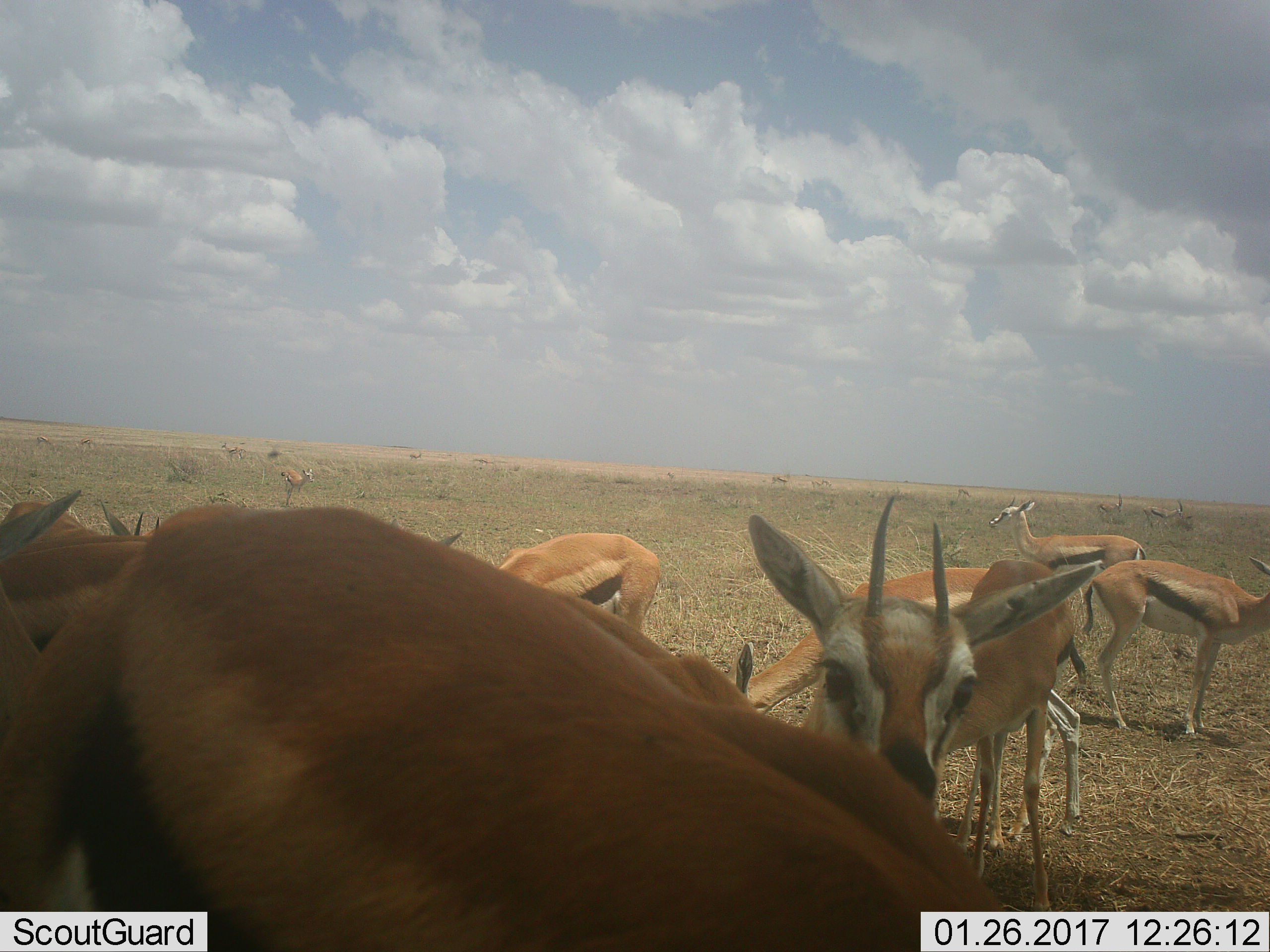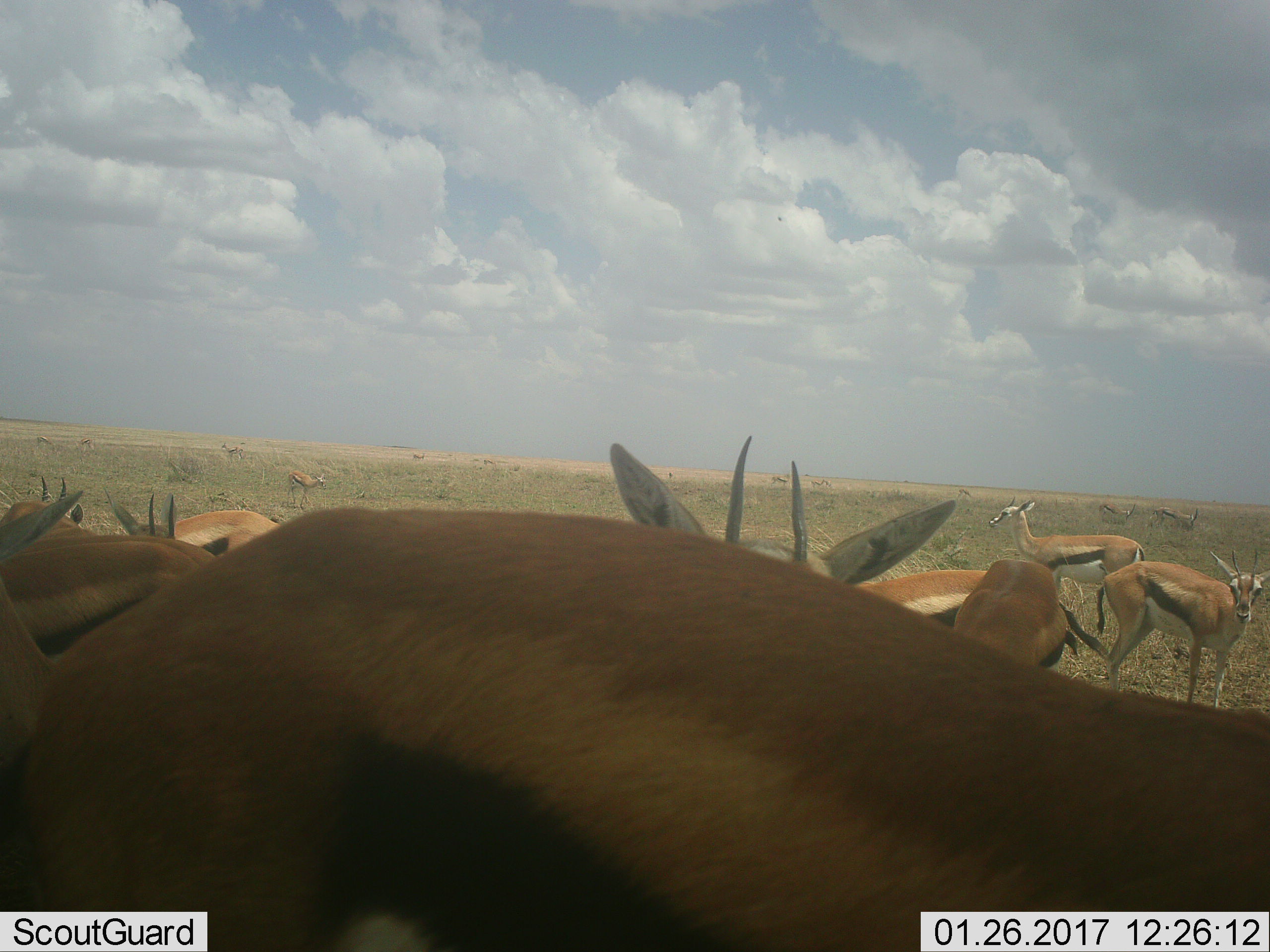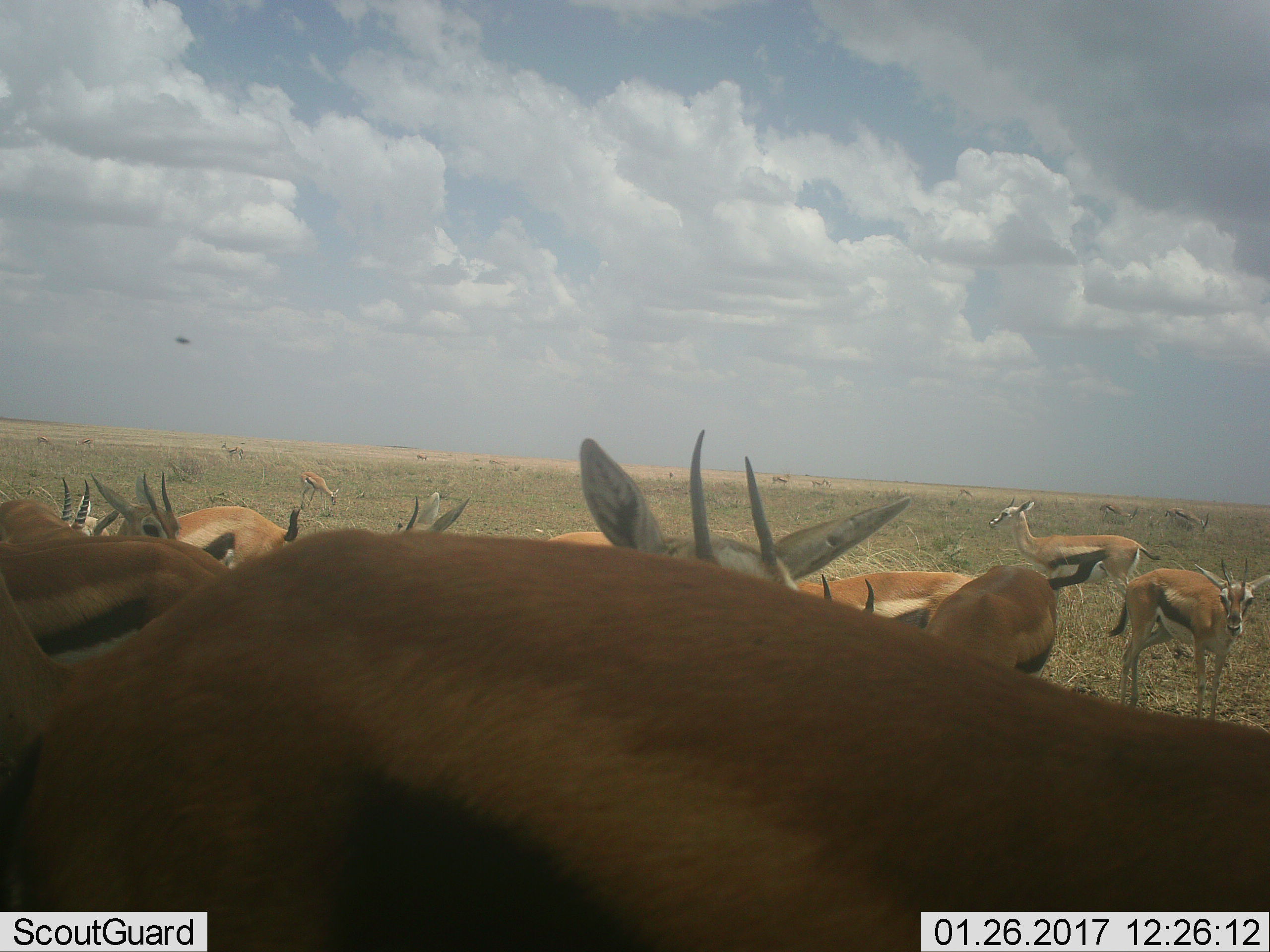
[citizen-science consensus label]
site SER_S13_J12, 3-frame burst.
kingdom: Animalia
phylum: Chordata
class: Mammalia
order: Artiodactyla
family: Bovidae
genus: Eudorcas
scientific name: Eudorcas thomsonii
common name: thomson's gazelle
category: gazellethomsons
Gazellethomsons (thomson's gazelle) (Eudorcas thomsonii), count 11-50. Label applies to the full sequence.